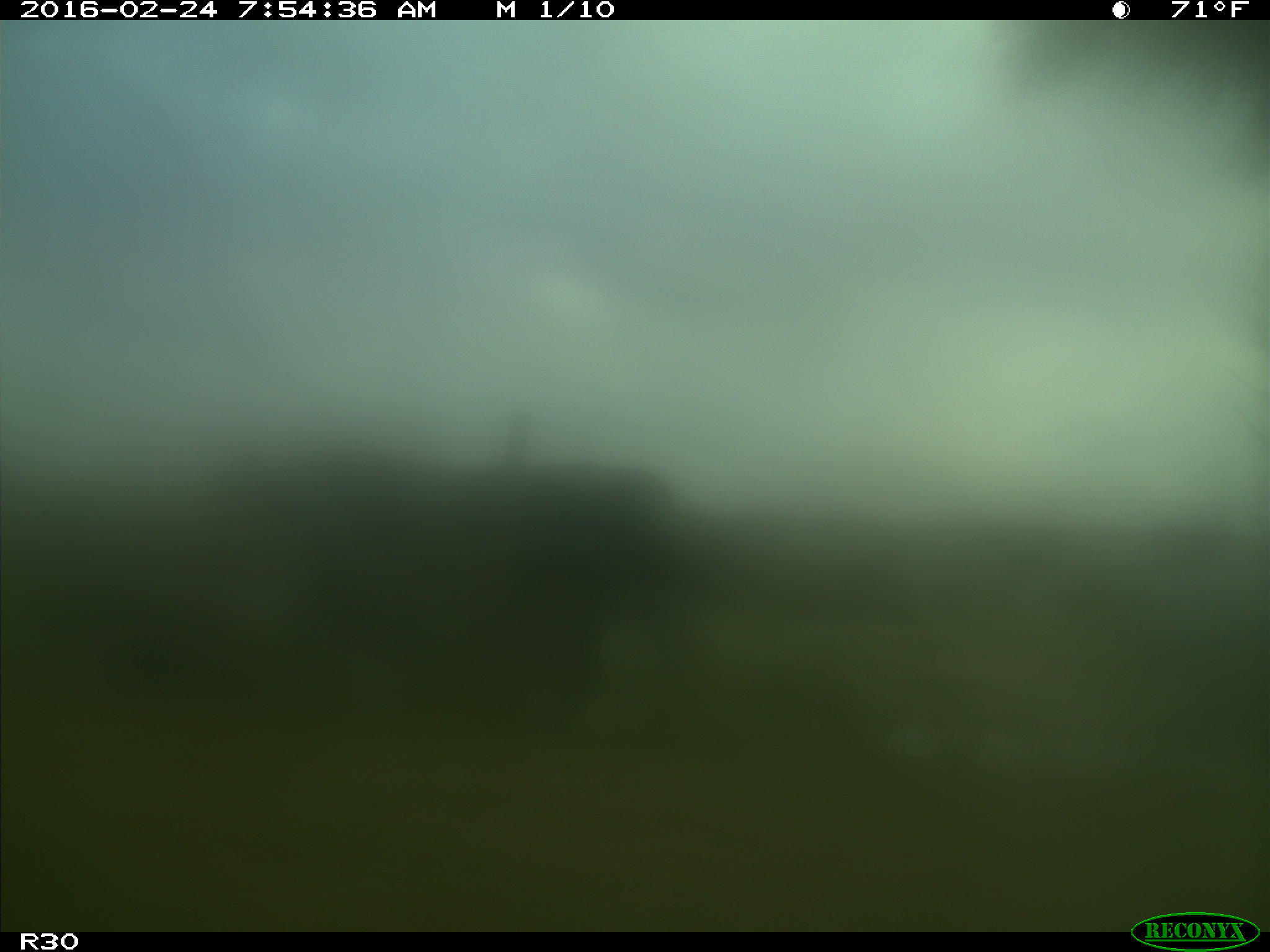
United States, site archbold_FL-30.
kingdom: Animalia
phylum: Chordata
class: Mammalia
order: Artiodactyla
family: Bovidae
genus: Bos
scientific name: Bos taurus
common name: domestic cow